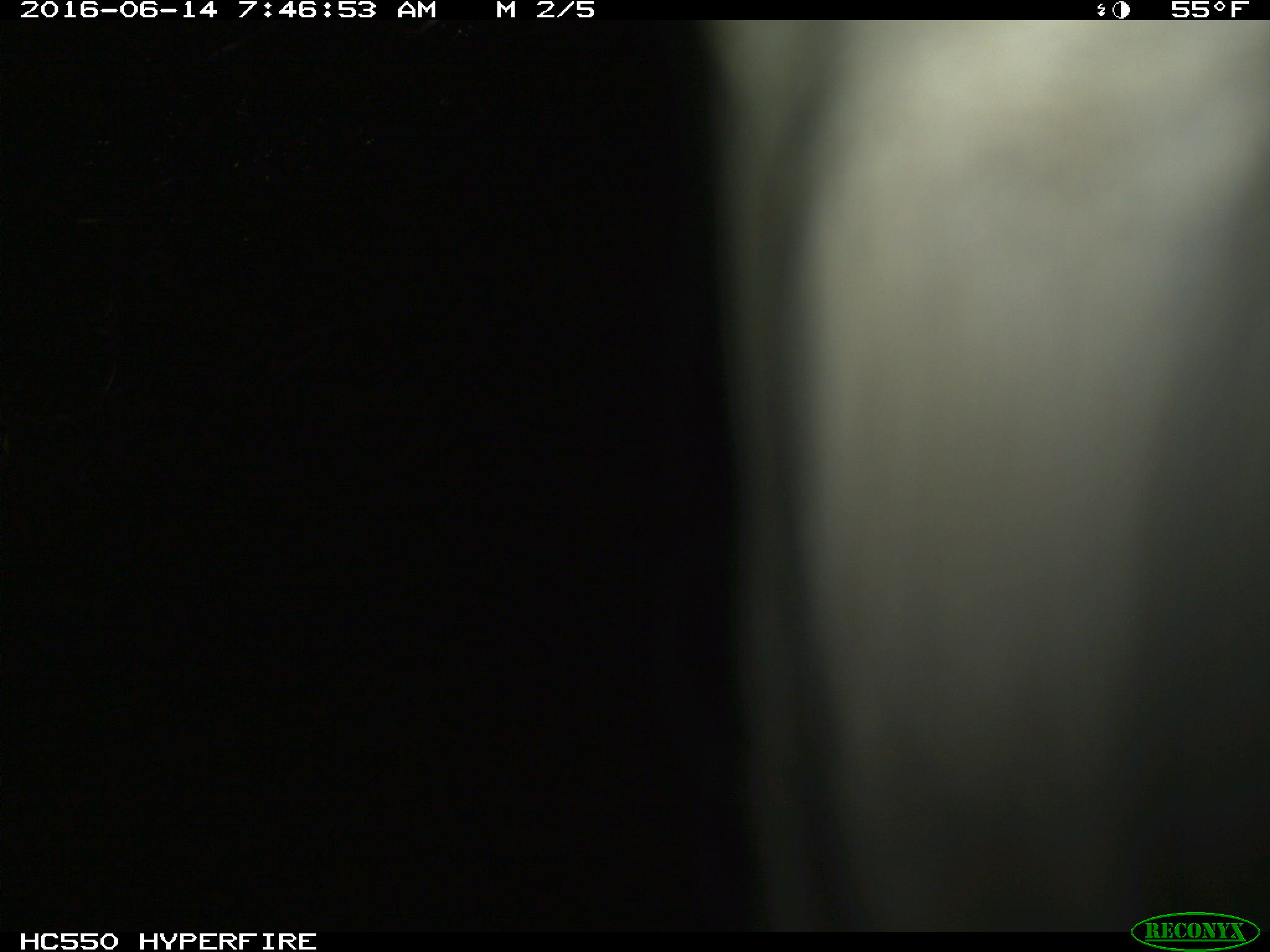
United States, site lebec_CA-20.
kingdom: Animalia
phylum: Chordata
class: Mammalia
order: Artiodactyla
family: Bovidae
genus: Bos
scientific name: Bos taurus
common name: domestic cow